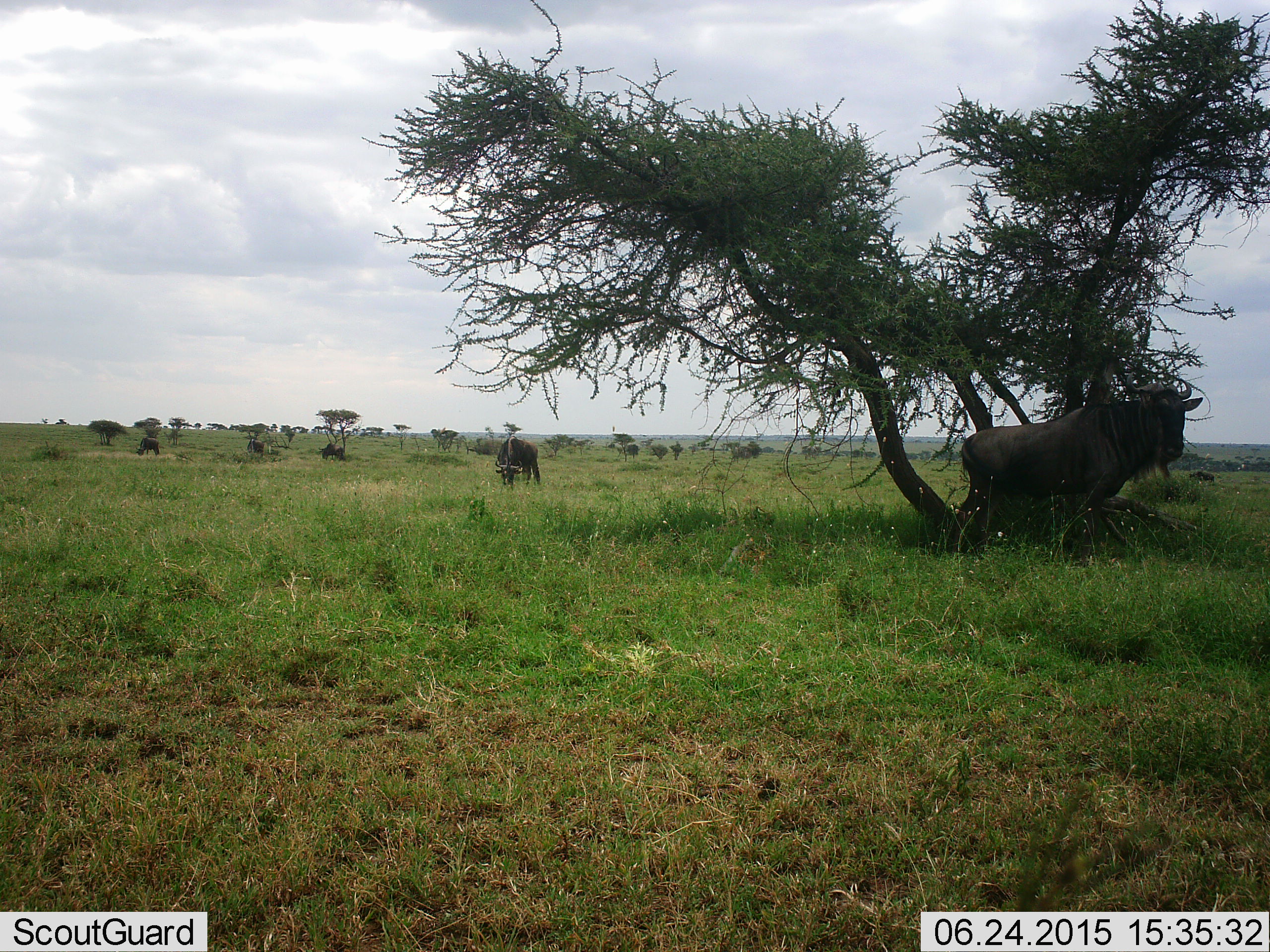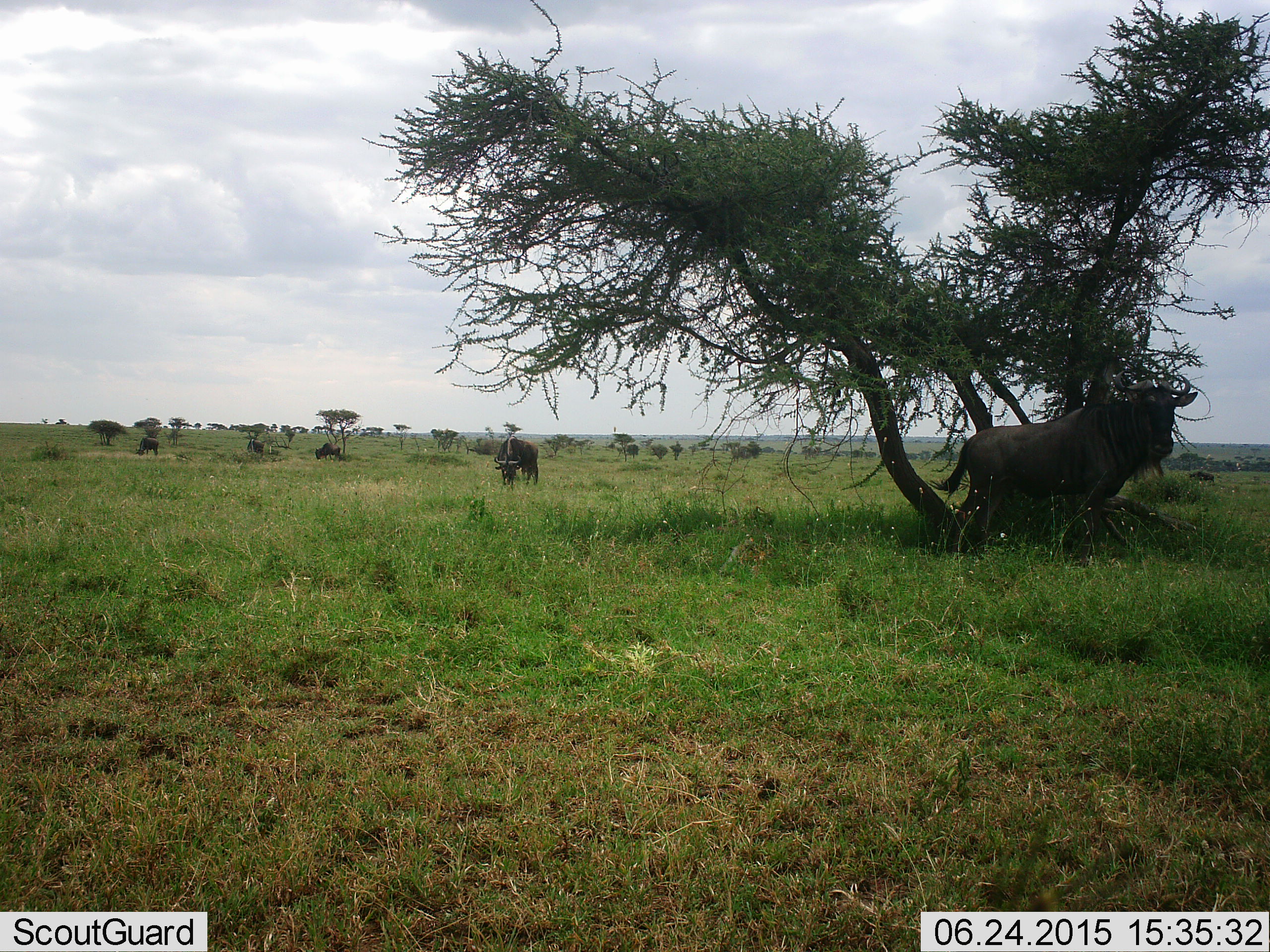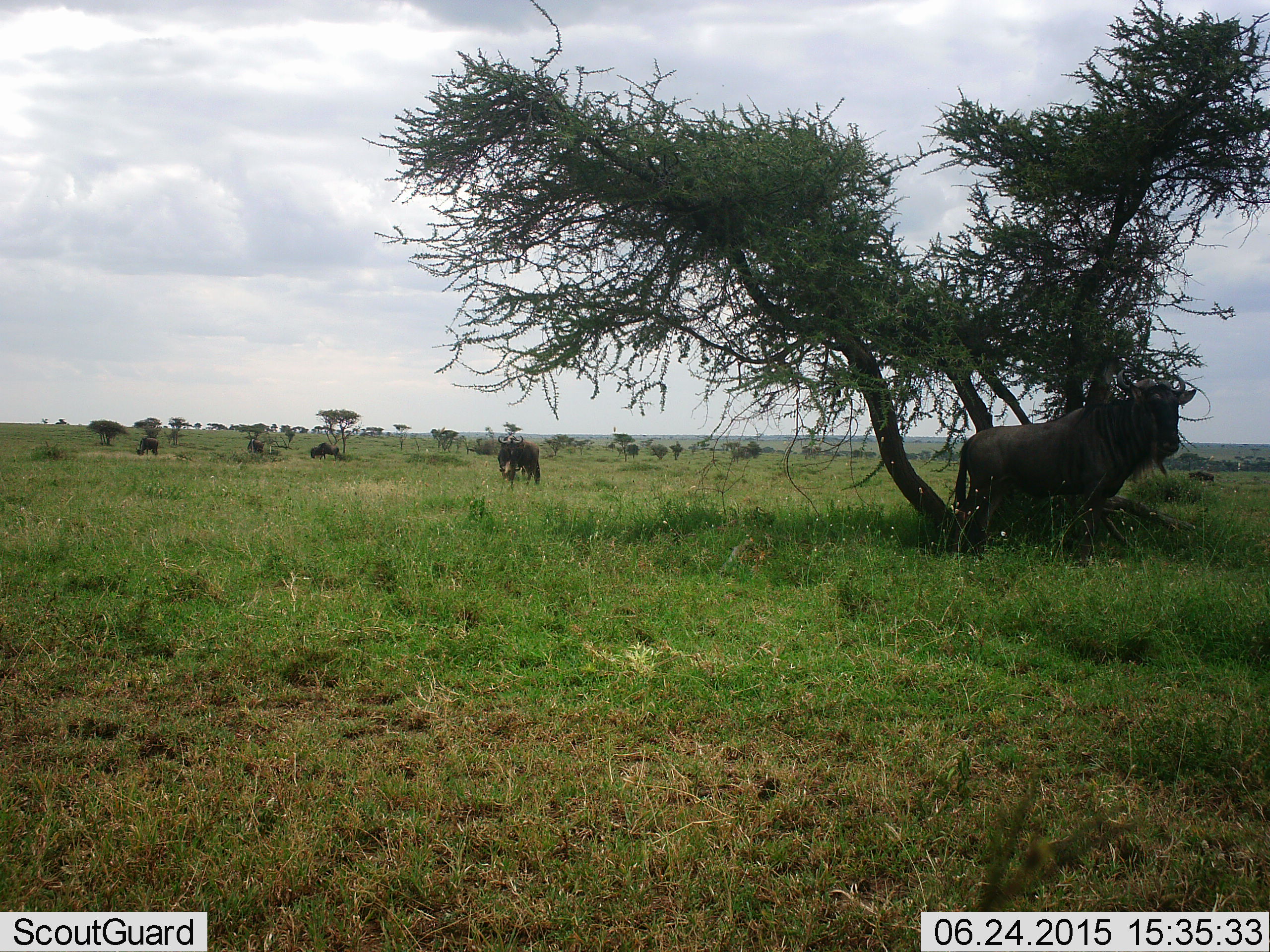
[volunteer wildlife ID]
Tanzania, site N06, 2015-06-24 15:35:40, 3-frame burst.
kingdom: Animalia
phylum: Chordata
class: Mammalia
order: Artiodactyla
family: Bovidae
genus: Connochaetes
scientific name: Connochaetes taurinus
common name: blue wildebeest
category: wildebeest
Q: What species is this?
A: Wildebeest (blue wildebeest) (Connochaetes taurinus).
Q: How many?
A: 6.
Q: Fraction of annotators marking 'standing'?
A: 80%.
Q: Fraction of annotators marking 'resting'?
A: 30%.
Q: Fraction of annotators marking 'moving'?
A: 10%.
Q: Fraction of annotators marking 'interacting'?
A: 0%.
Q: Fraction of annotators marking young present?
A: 0%.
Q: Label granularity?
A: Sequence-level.